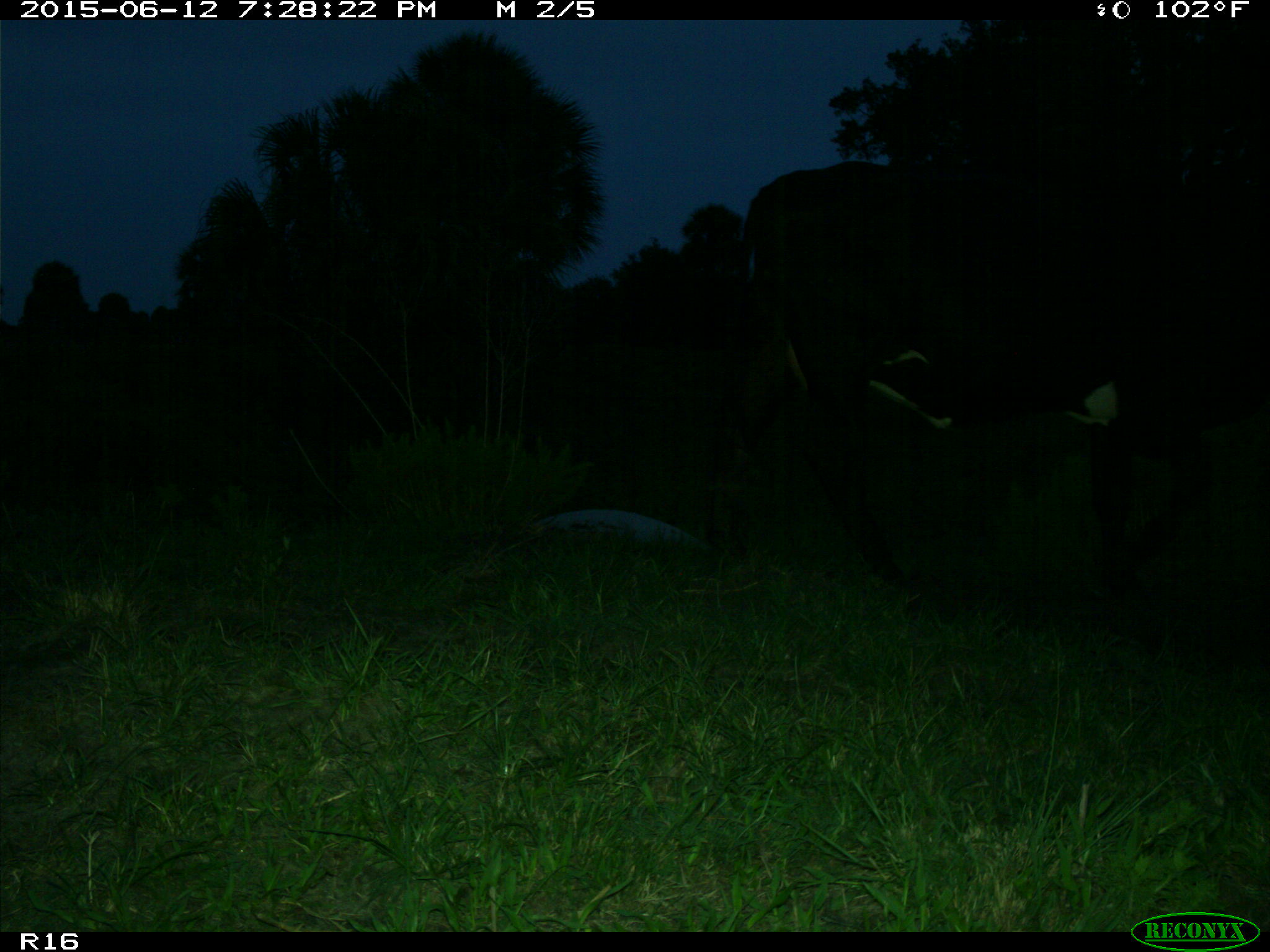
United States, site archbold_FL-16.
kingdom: Animalia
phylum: Chordata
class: Mammalia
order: Artiodactyla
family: Bovidae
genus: Bos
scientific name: Bos taurus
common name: domestic cow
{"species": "Bos taurus (domestic cow)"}